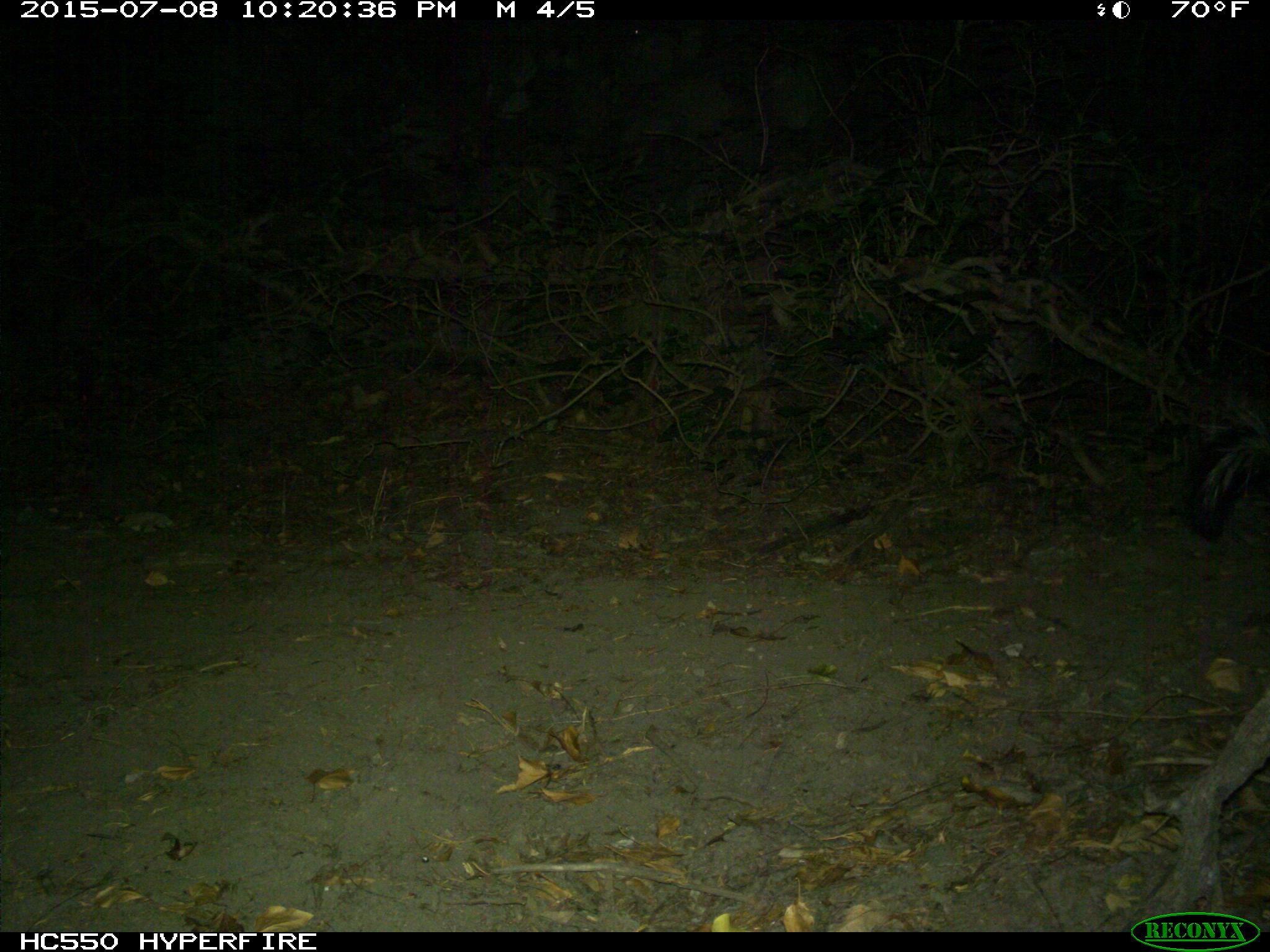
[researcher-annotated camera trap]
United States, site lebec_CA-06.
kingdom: Animalia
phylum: Chordata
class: Mammalia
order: Carnivora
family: Mephitidae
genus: Mephitis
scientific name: Mephitis mephitis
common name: striped skunk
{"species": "Mephitis mephitis (striped skunk)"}